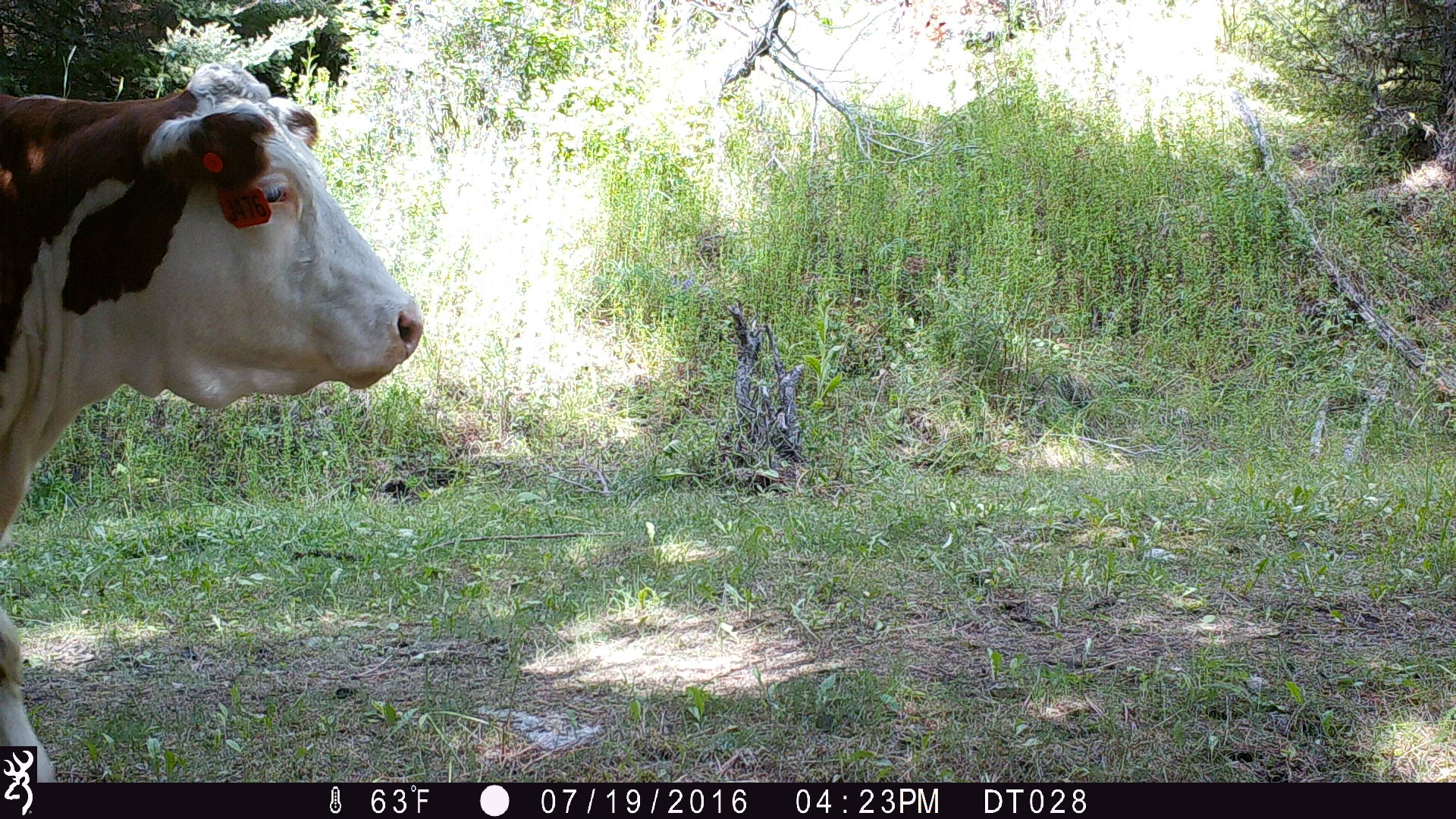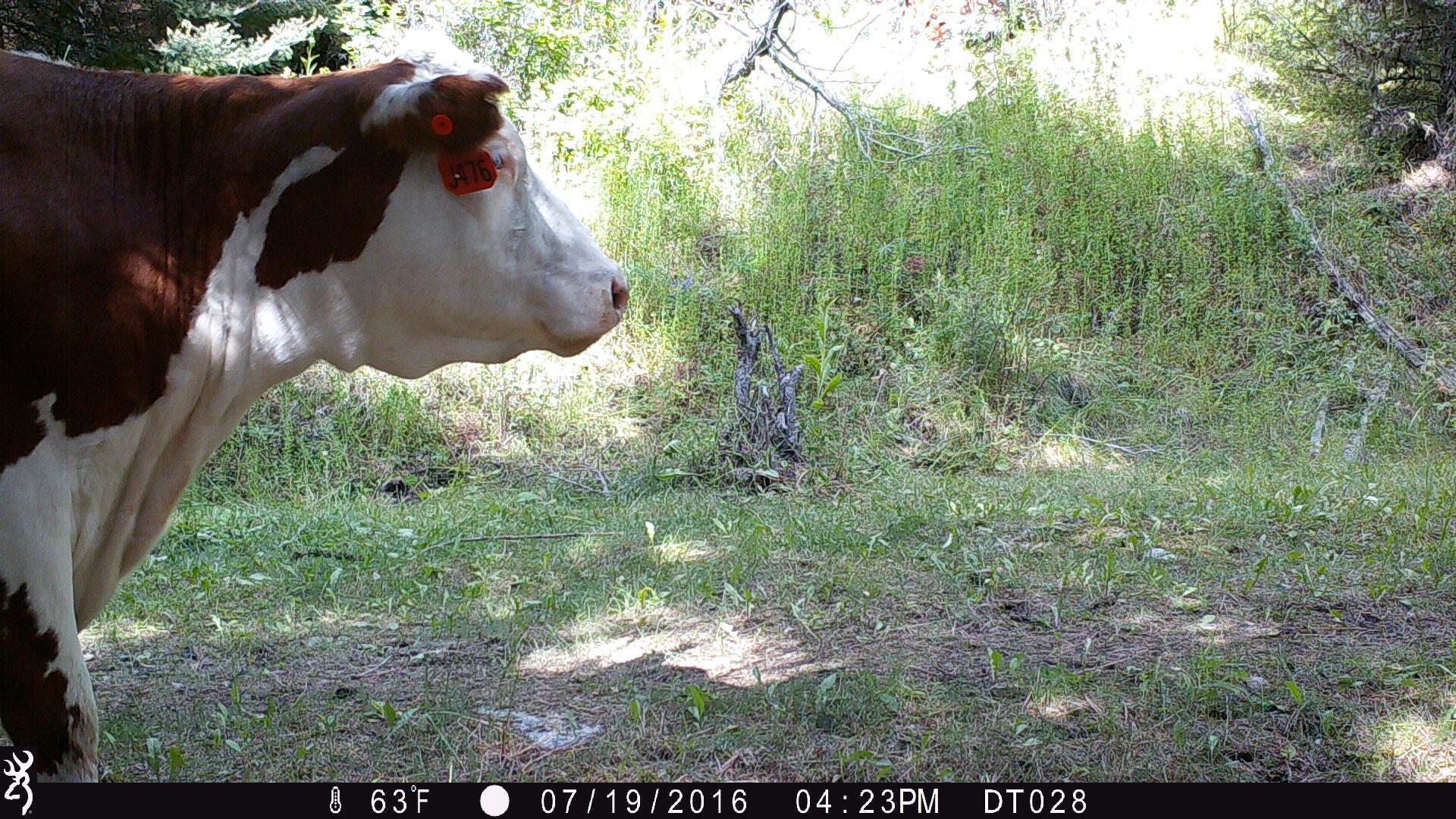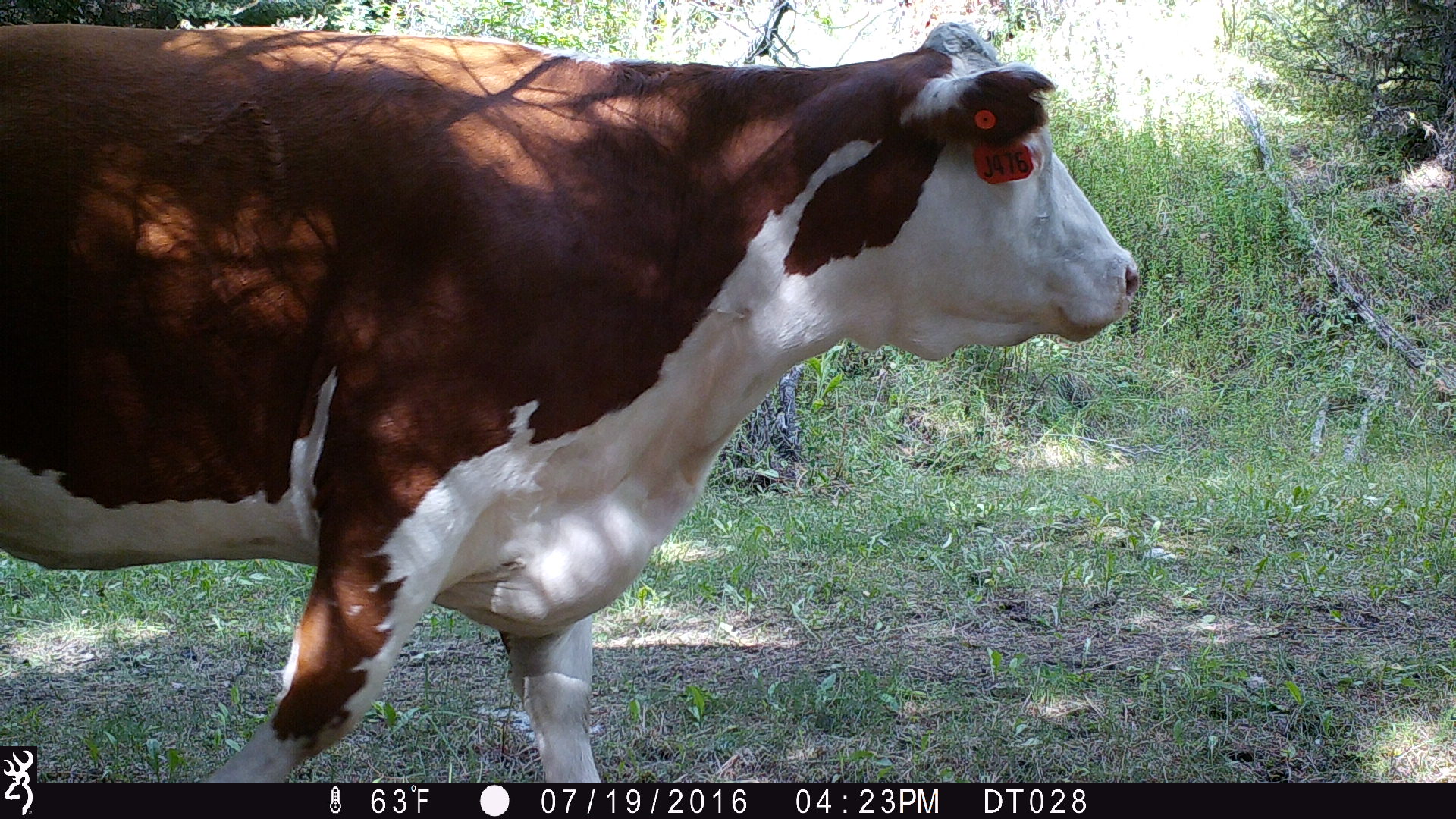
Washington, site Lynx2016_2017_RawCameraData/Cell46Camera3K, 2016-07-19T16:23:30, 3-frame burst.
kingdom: Animalia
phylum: Chordata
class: Mammalia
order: Artiodactyla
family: Bovidae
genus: Bos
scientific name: Bos taurus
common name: domestic cattle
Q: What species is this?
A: Domestic cattle (Bos taurus).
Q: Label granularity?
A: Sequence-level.